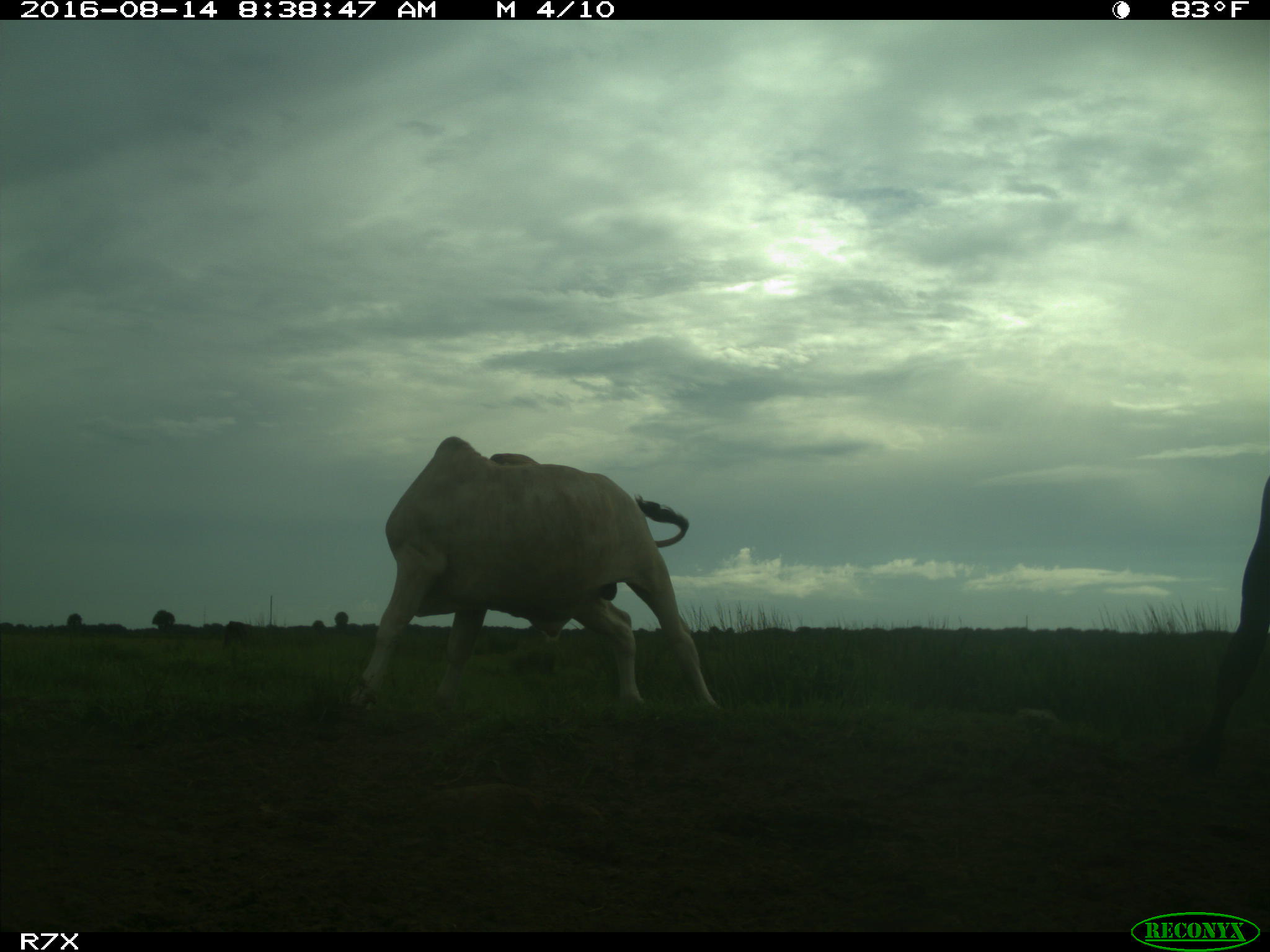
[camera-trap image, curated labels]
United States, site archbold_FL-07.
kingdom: Animalia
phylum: Chordata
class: Mammalia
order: Artiodactyla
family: Bovidae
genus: Bos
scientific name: Bos taurus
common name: domestic cow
Bos taurus (domestic cow).